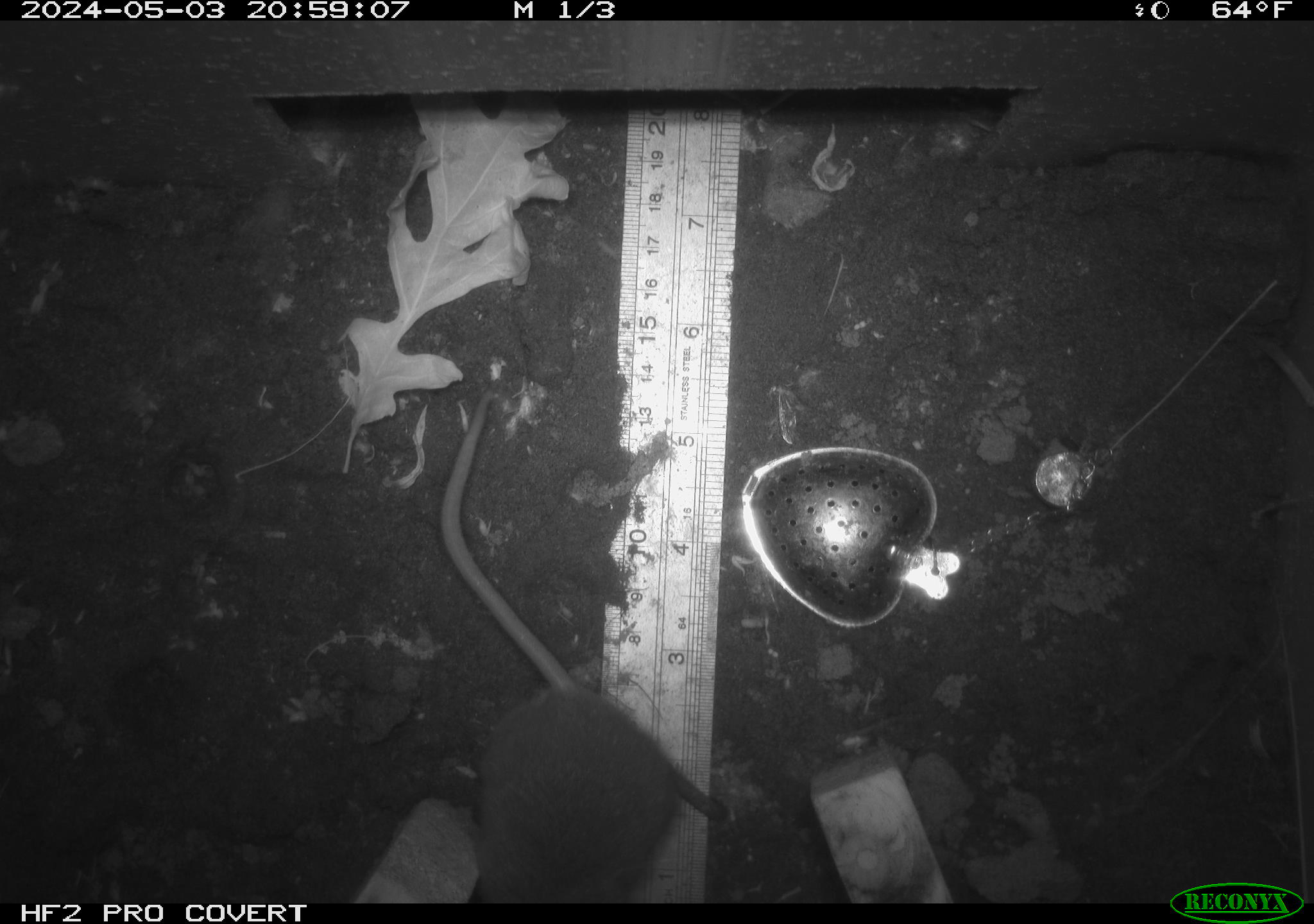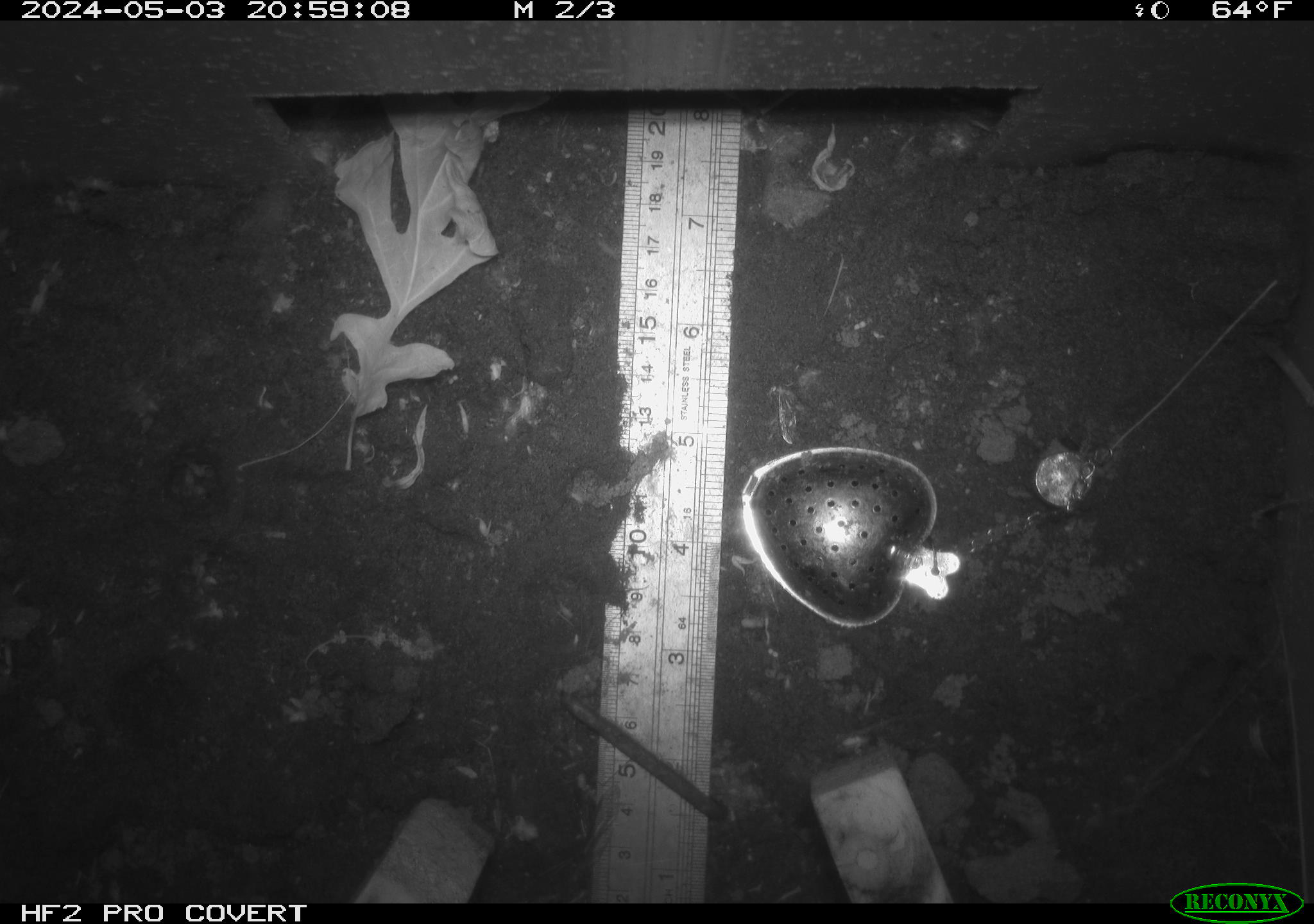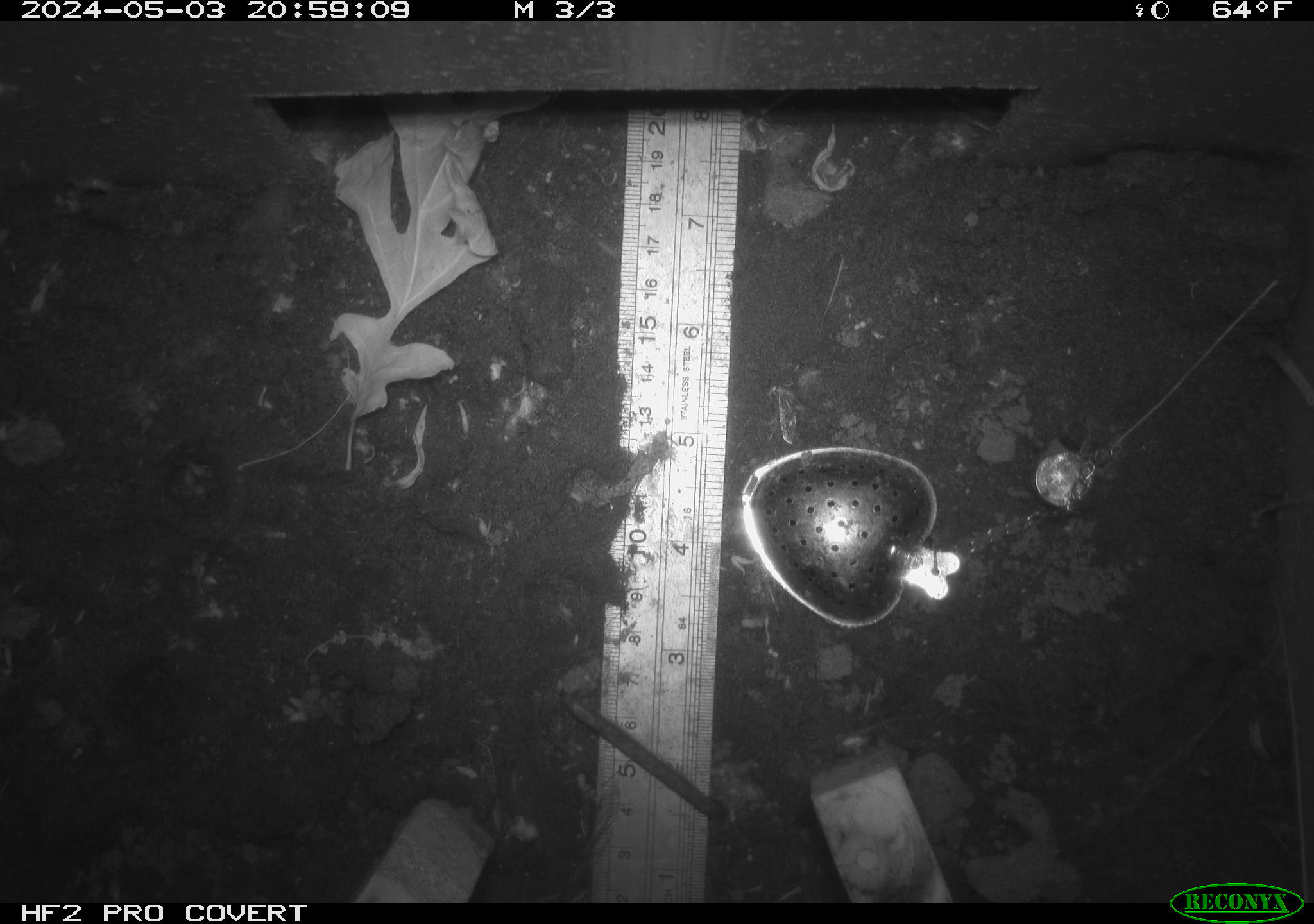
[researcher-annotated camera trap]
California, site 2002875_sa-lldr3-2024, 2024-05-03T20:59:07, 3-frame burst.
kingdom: Animalia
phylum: Chordata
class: Mammalia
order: Rodentia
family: Muridae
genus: Rattus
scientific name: Rattus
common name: rat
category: rattus species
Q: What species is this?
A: Rattus species (rat) (Rattus).